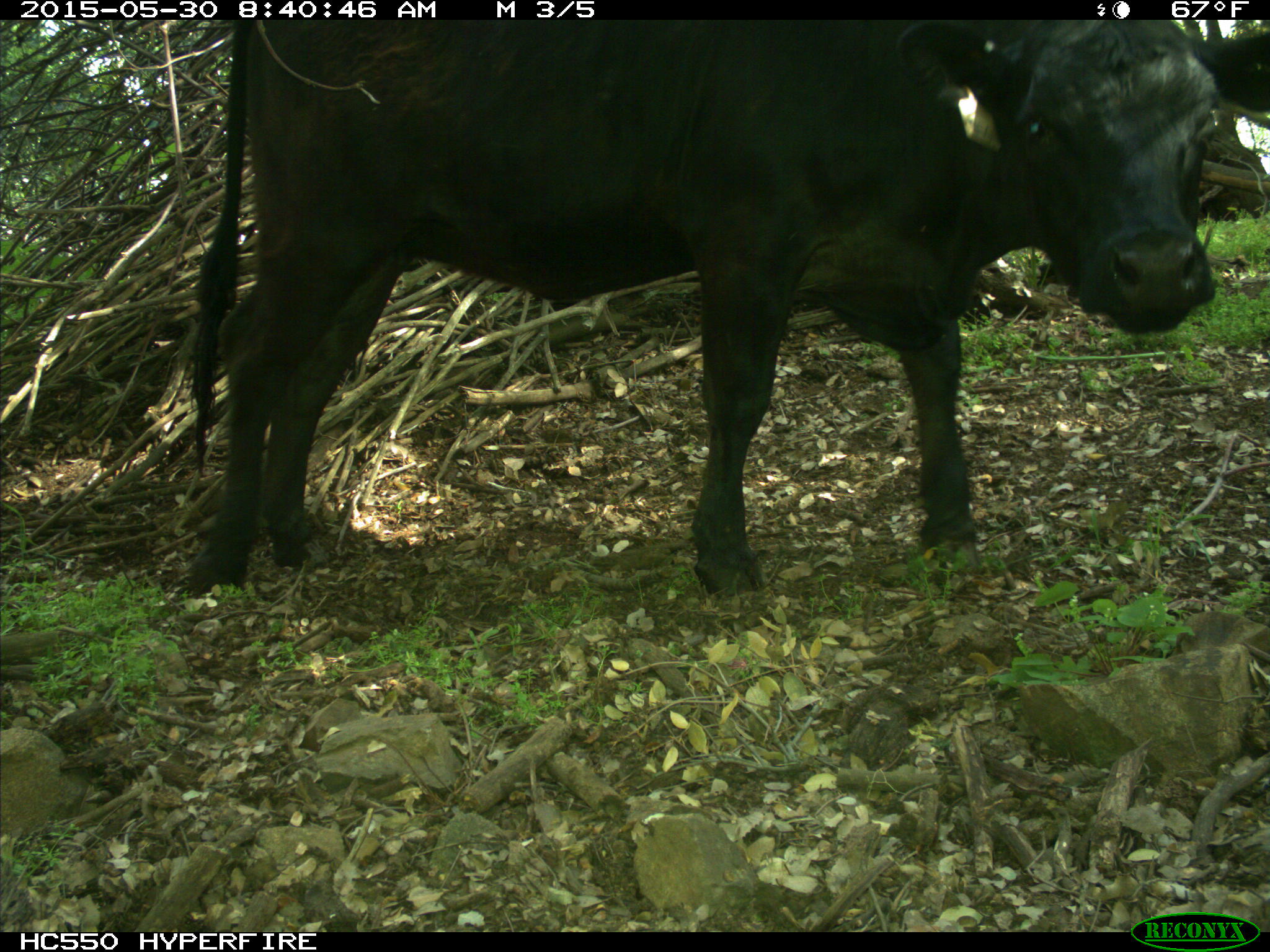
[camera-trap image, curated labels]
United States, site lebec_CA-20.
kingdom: Animalia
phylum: Chordata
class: Mammalia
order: Artiodactyla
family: Bovidae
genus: Bos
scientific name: Bos taurus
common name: domestic cow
Bos taurus (domestic cow).